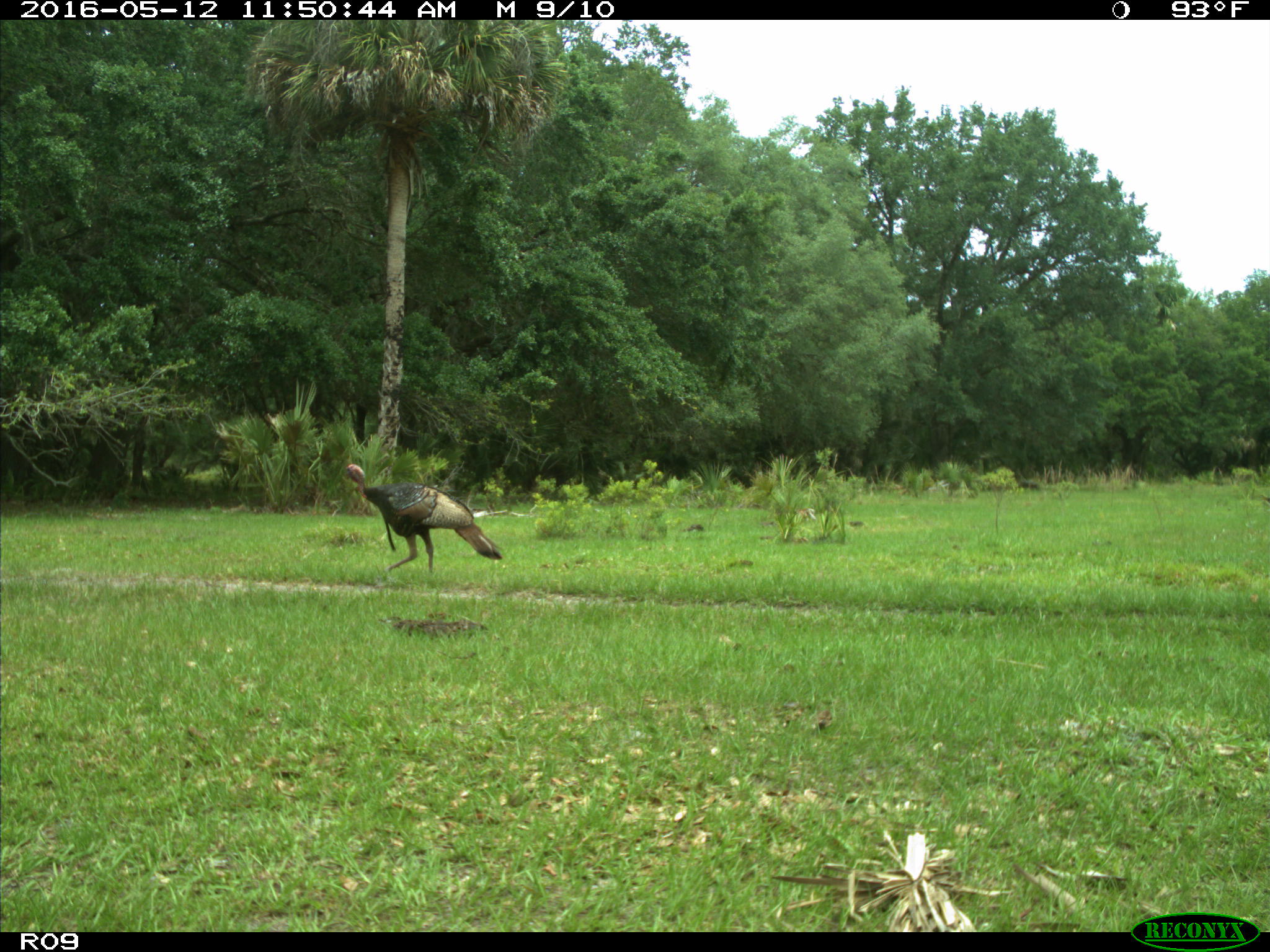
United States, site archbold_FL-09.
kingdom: Animalia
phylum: Chordata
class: Aves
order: Galliformes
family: Phasianidae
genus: Meleagris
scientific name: Meleagris gallopavo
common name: wild turkey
Meleagris gallopavo (wild turkey).